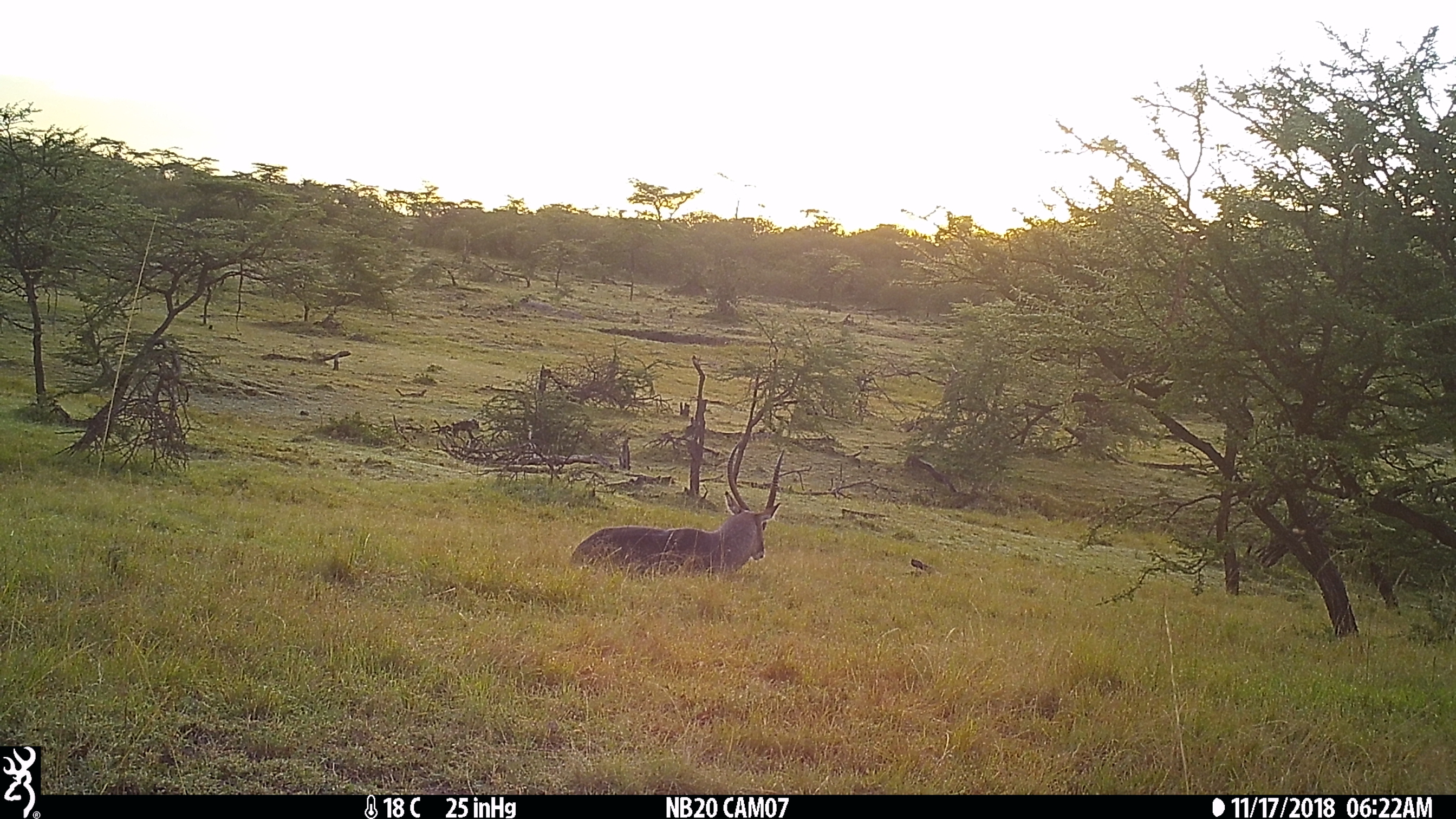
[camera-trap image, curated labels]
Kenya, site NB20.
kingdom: Animalia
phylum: Chordata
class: Mammalia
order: Artiodactyla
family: Bovidae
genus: Kobus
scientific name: Kobus ellipsiprymnus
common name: waterbuck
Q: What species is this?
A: Waterbuck (Kobus ellipsiprymnus).